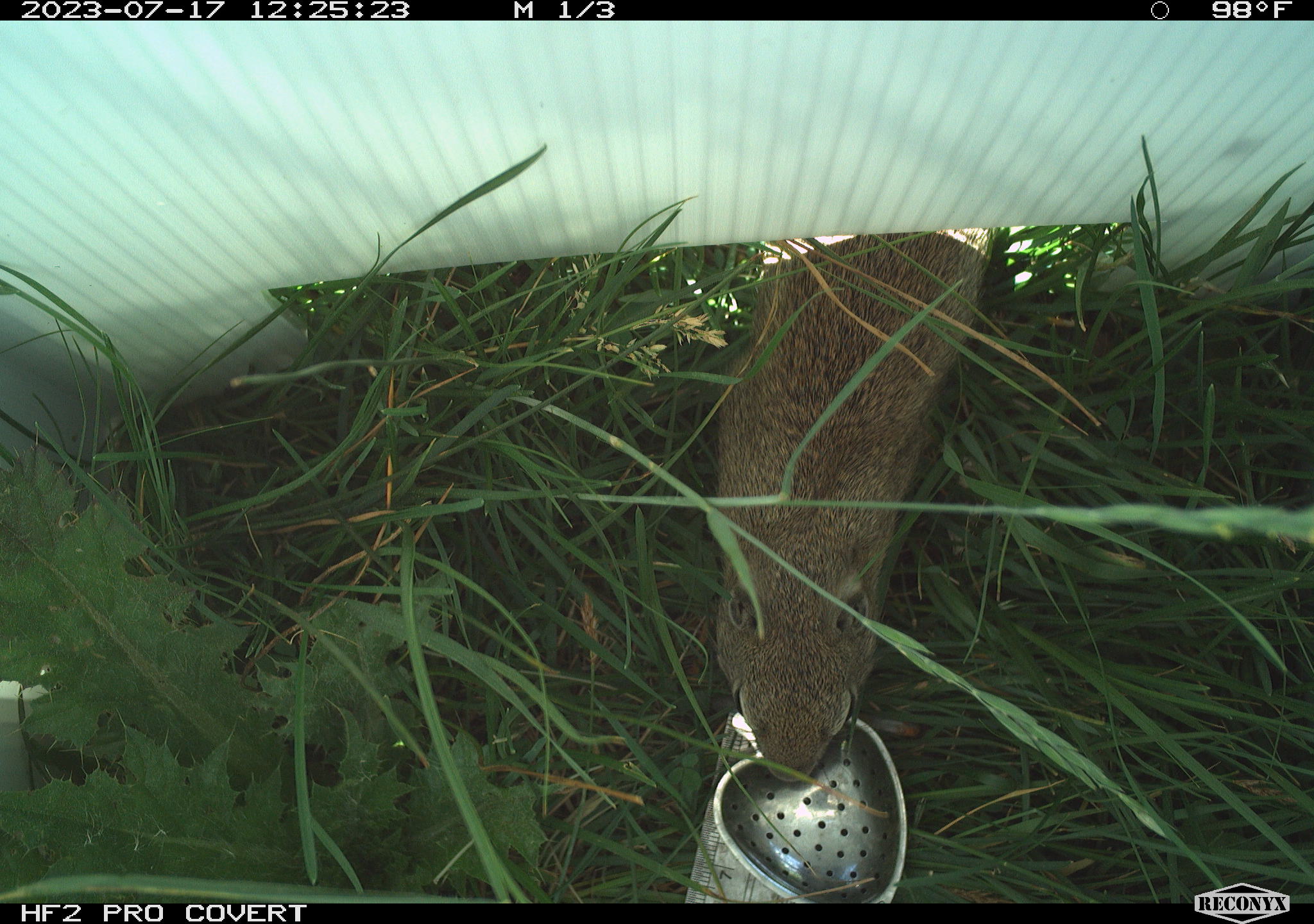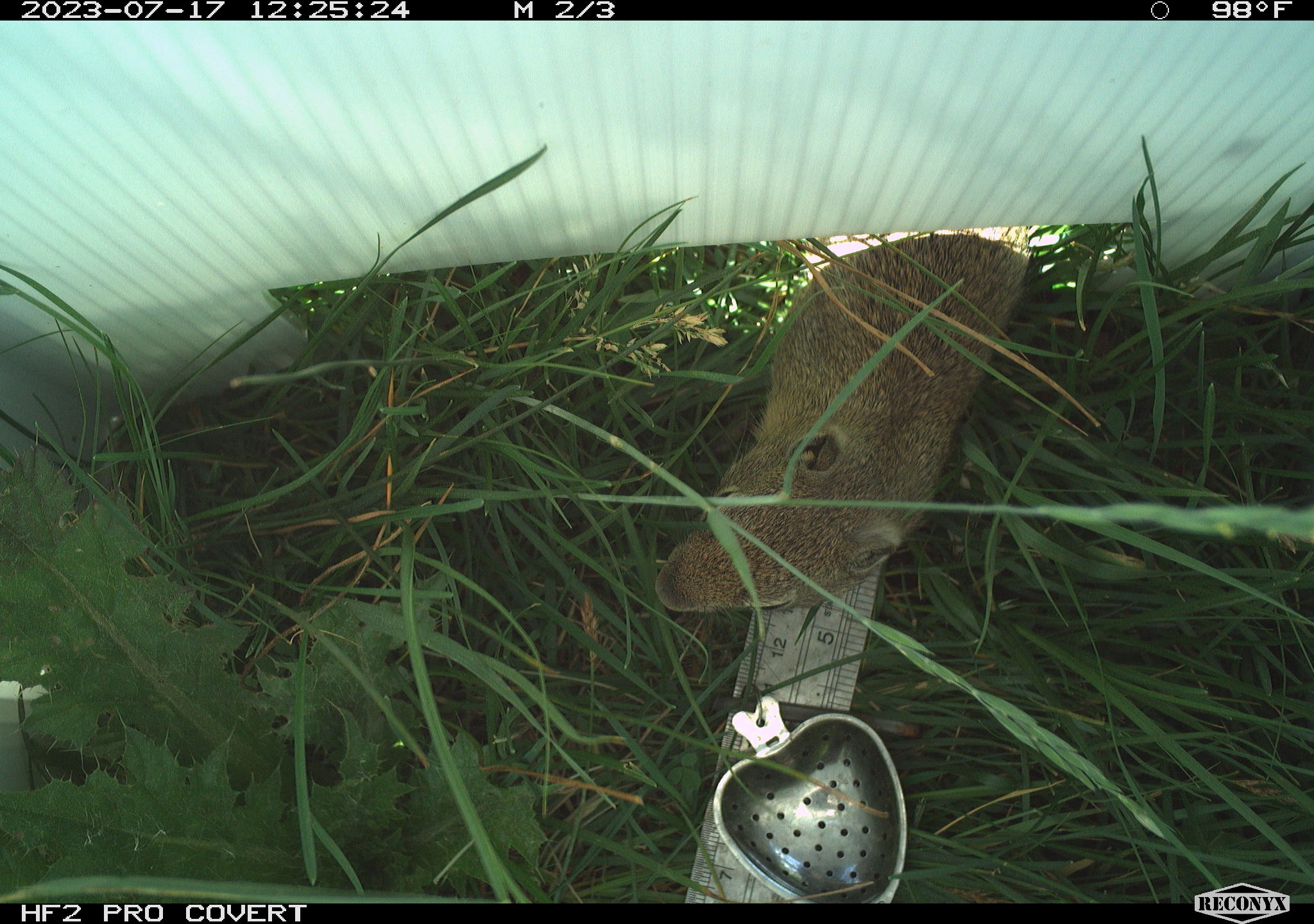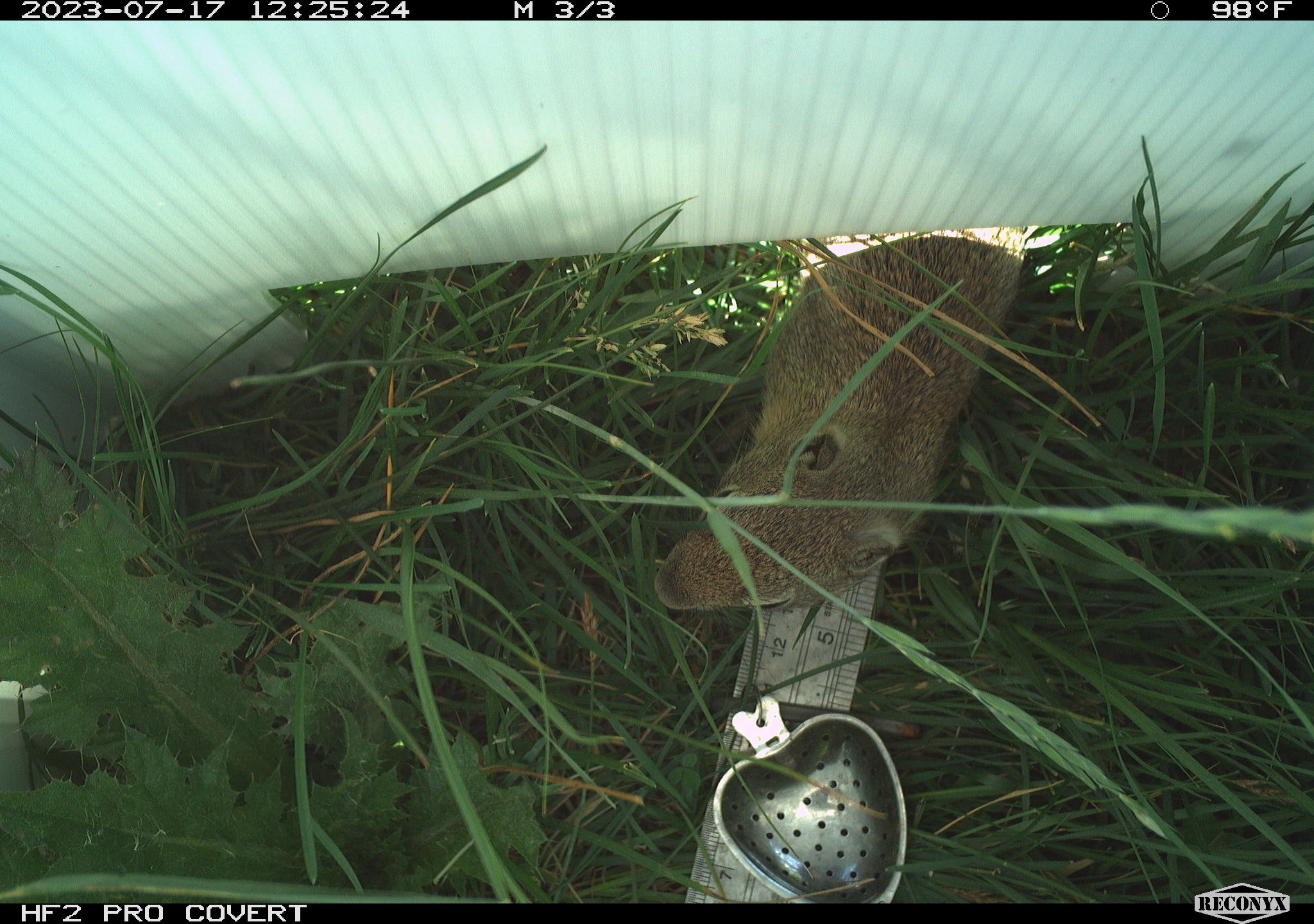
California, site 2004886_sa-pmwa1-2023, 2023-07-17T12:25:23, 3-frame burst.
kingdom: Animalia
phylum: Chordata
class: Mammalia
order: Rodentia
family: Sciuridae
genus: Urocitellus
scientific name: Urocitellus beldingi beldingi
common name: belding's ground squirrel